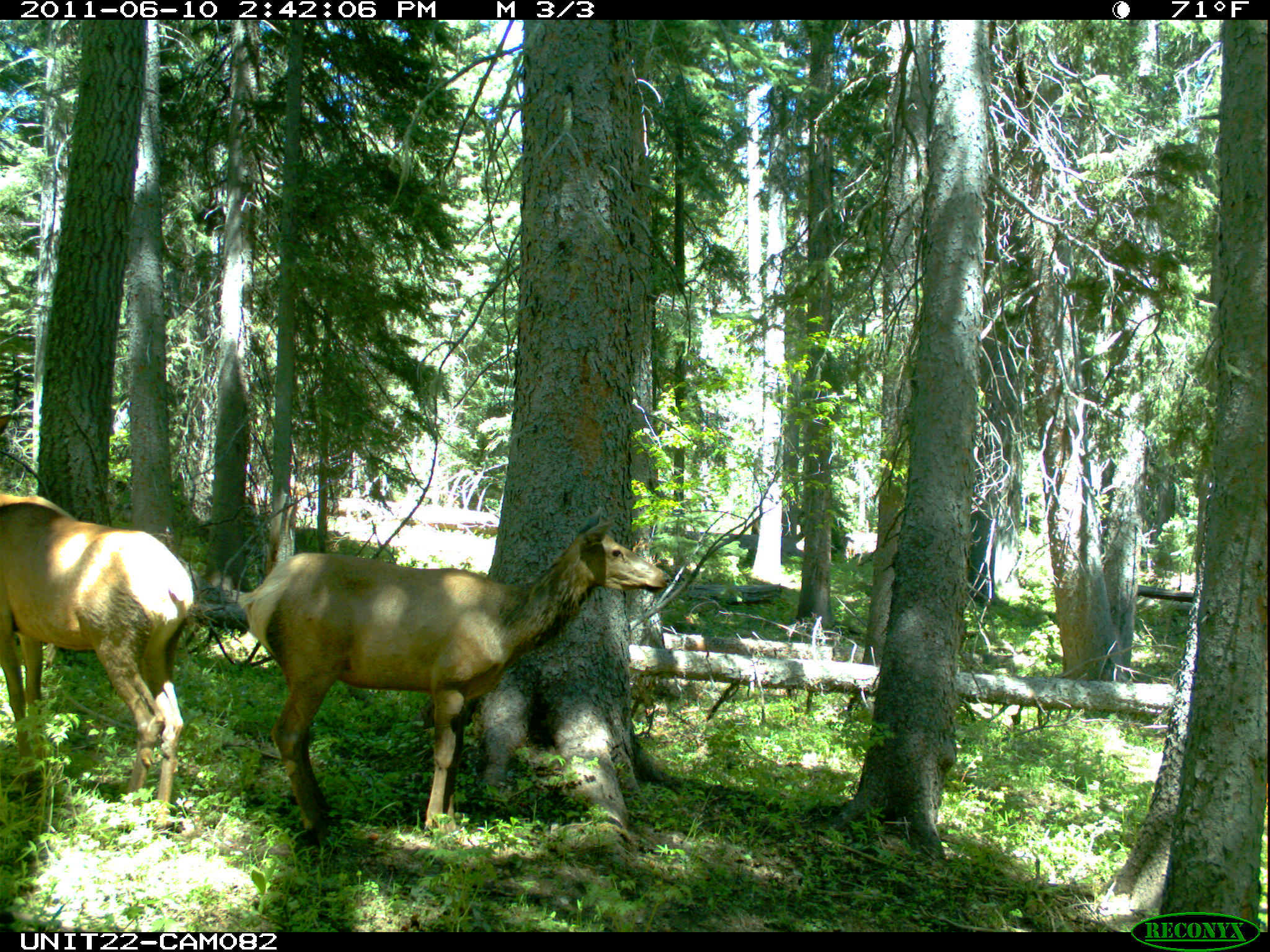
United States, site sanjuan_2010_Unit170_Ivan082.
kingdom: Animalia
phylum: Chordata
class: Mammalia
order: Artiodactyla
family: Cervidae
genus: Cervus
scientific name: Cervus elaphus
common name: red deer